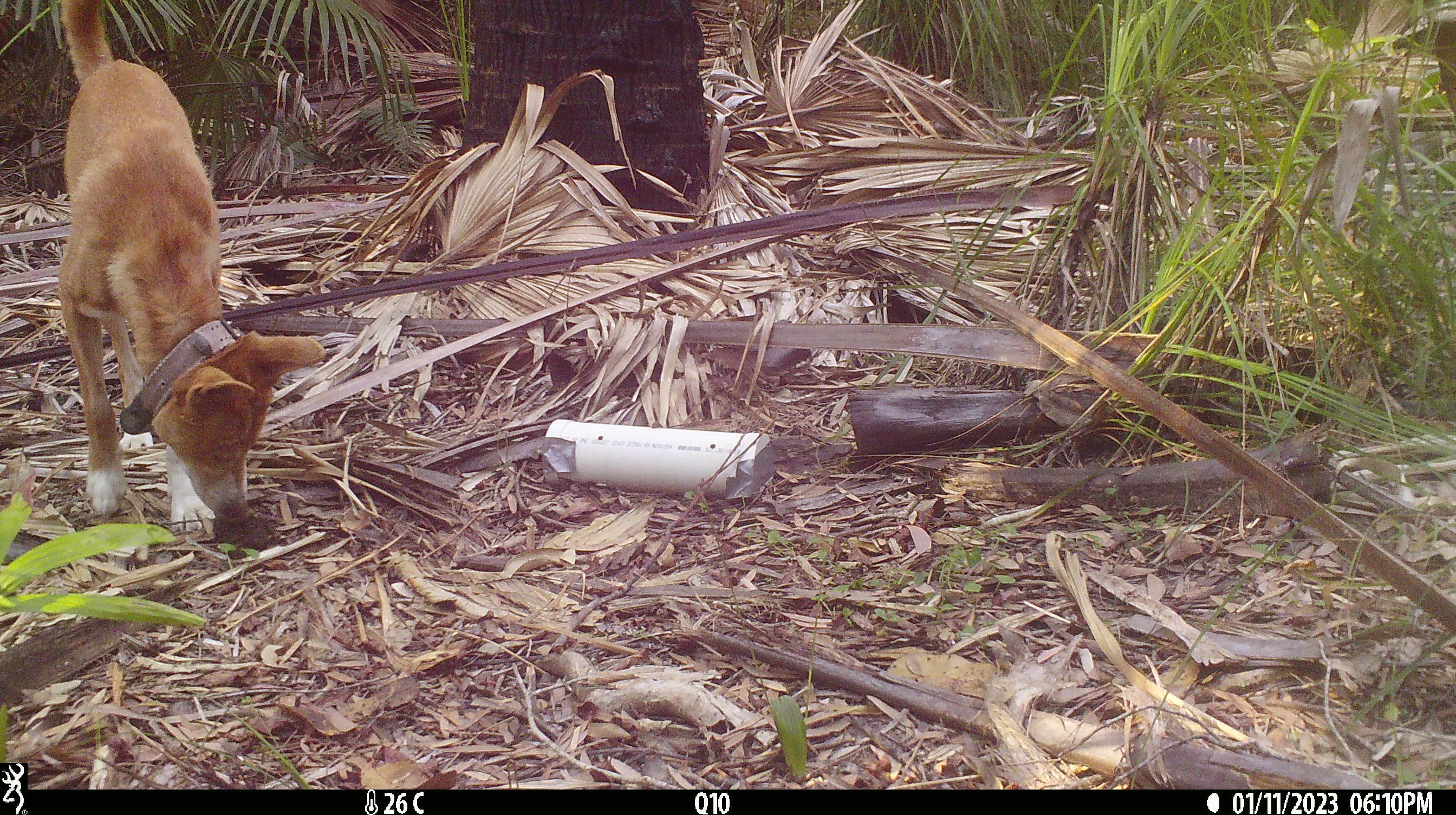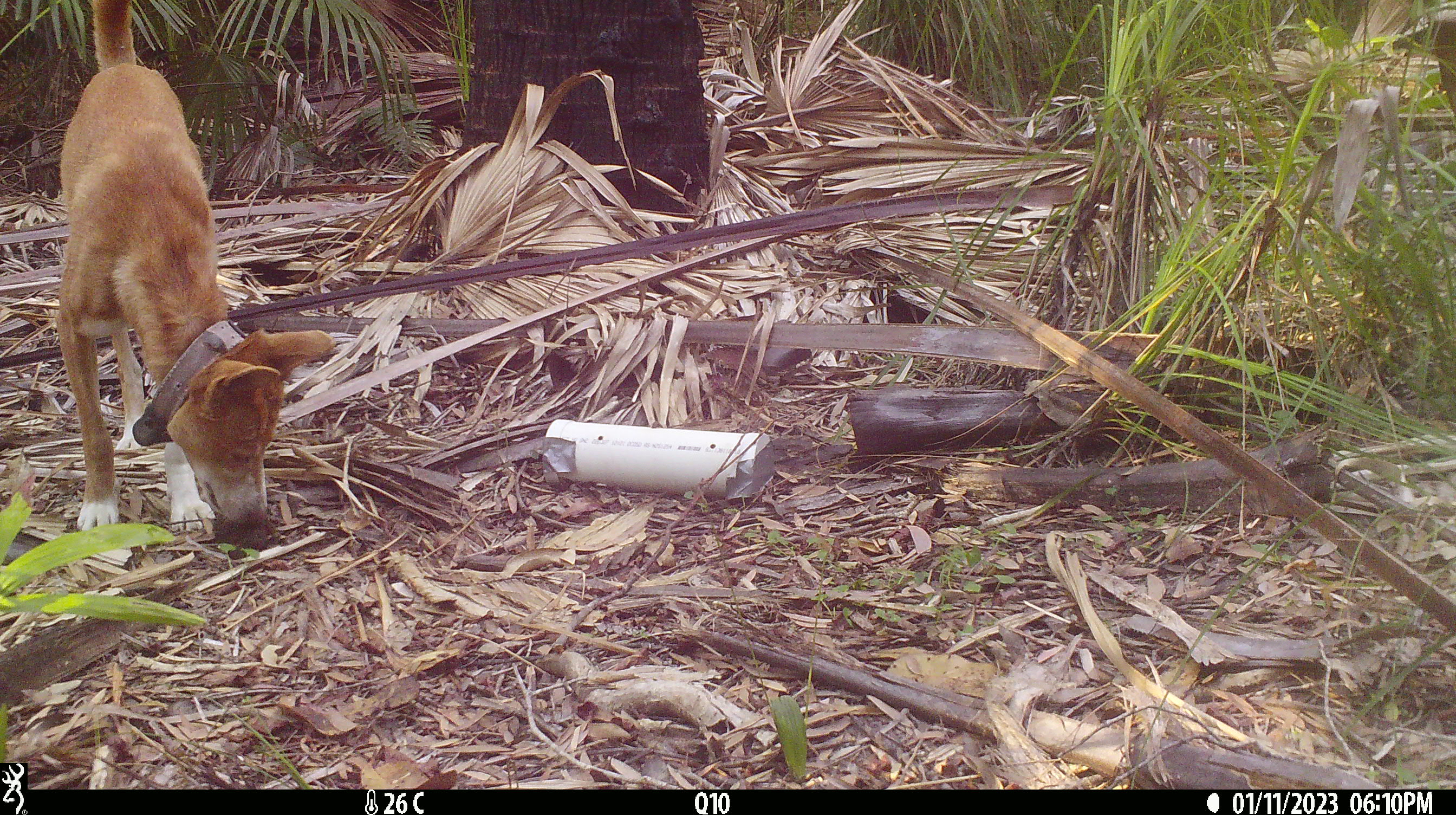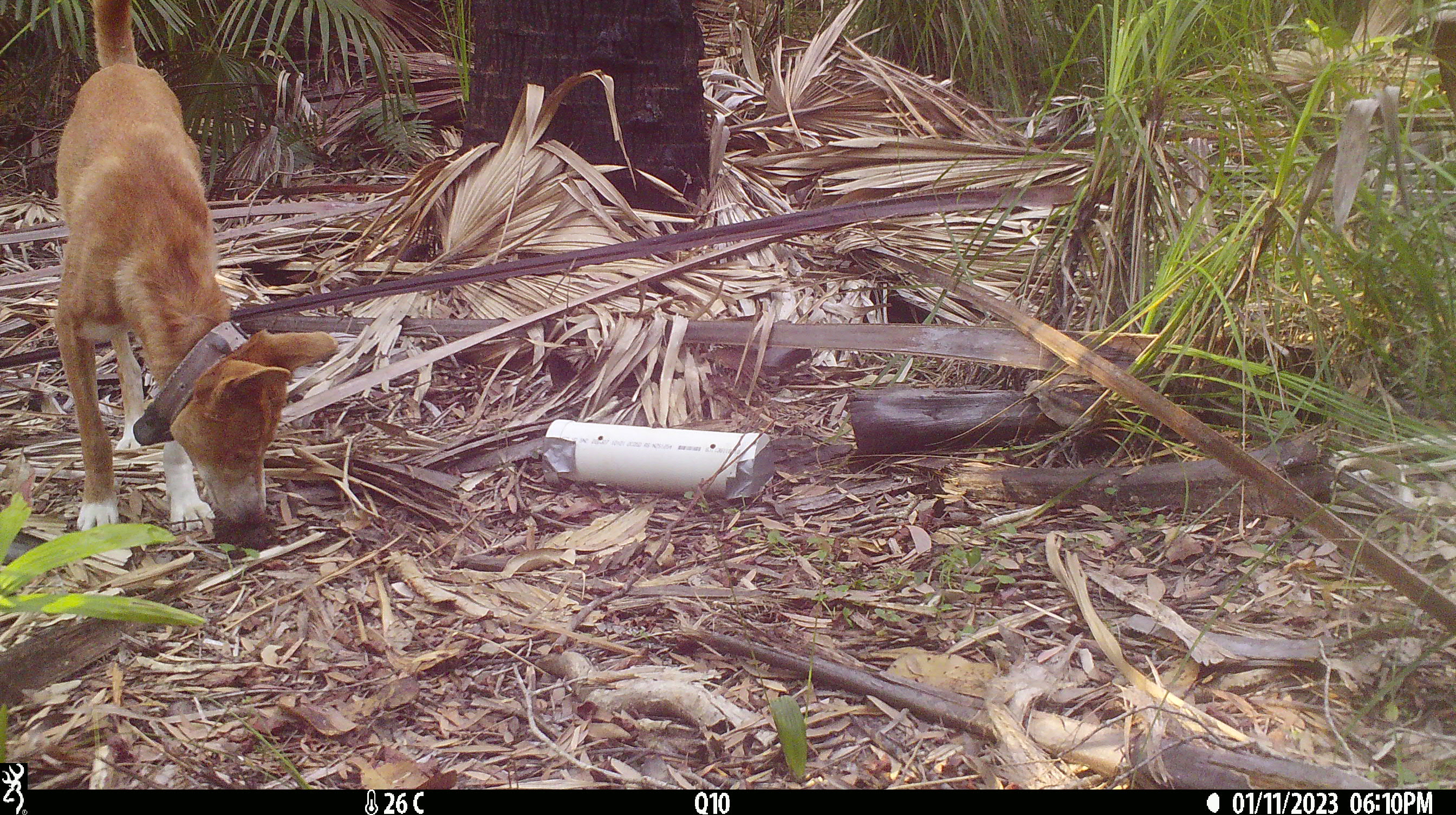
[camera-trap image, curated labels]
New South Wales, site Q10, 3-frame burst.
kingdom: Animalia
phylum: Chordata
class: Mammalia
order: Carnivora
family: Canidae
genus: Canis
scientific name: Canis familiaris dingo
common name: dingo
Dingo (Canis familiaris dingo).